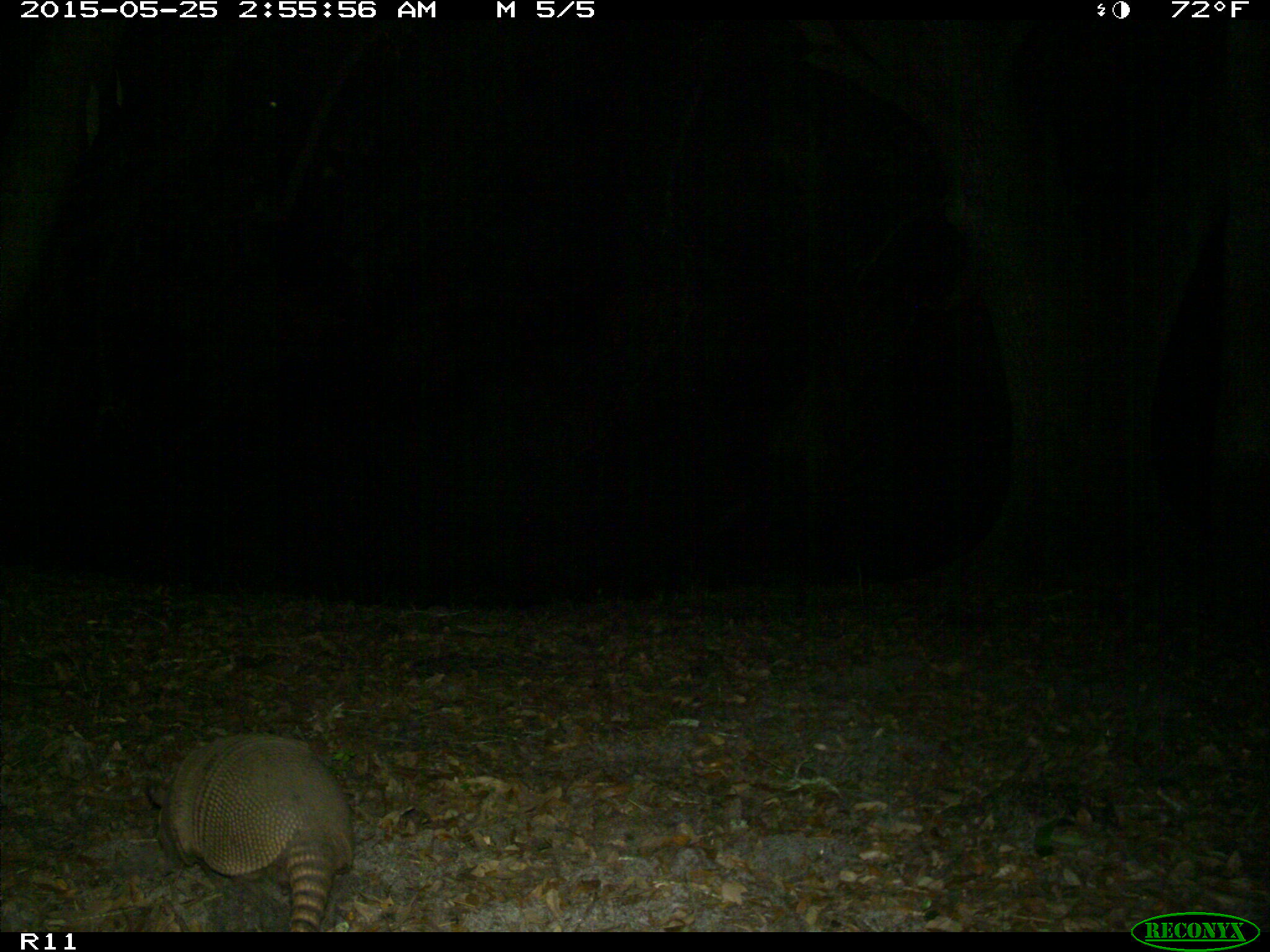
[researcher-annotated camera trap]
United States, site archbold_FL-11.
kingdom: Animalia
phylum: Chordata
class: Mammalia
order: Cingulata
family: Dasypodidae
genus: Dasypus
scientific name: Dasypus novemcinctus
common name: nine-banded armadillo